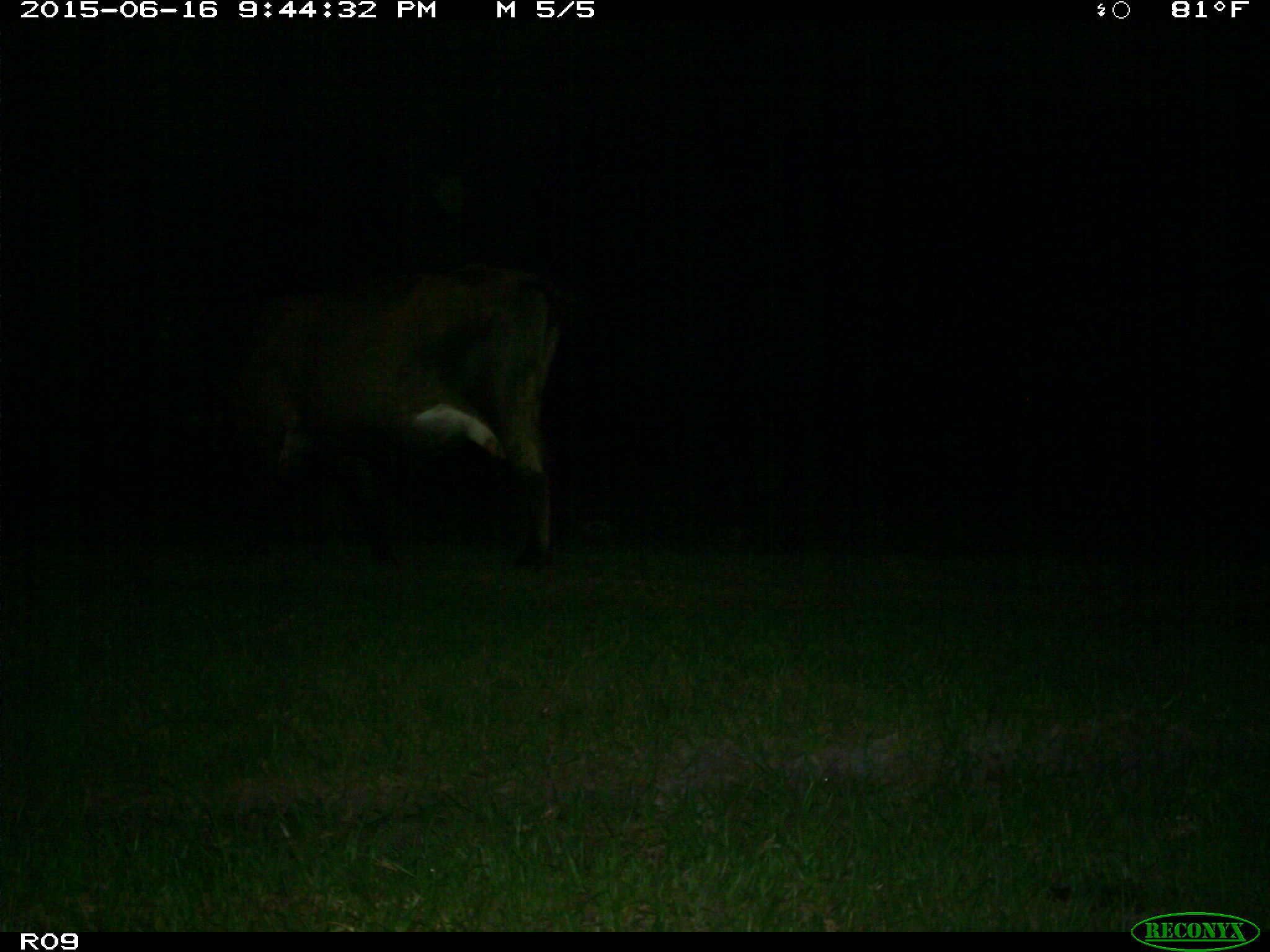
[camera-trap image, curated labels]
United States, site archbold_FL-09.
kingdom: Animalia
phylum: Chordata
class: Mammalia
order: Artiodactyla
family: Bovidae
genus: Bos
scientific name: Bos taurus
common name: domestic cow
Bos taurus (domestic cow).